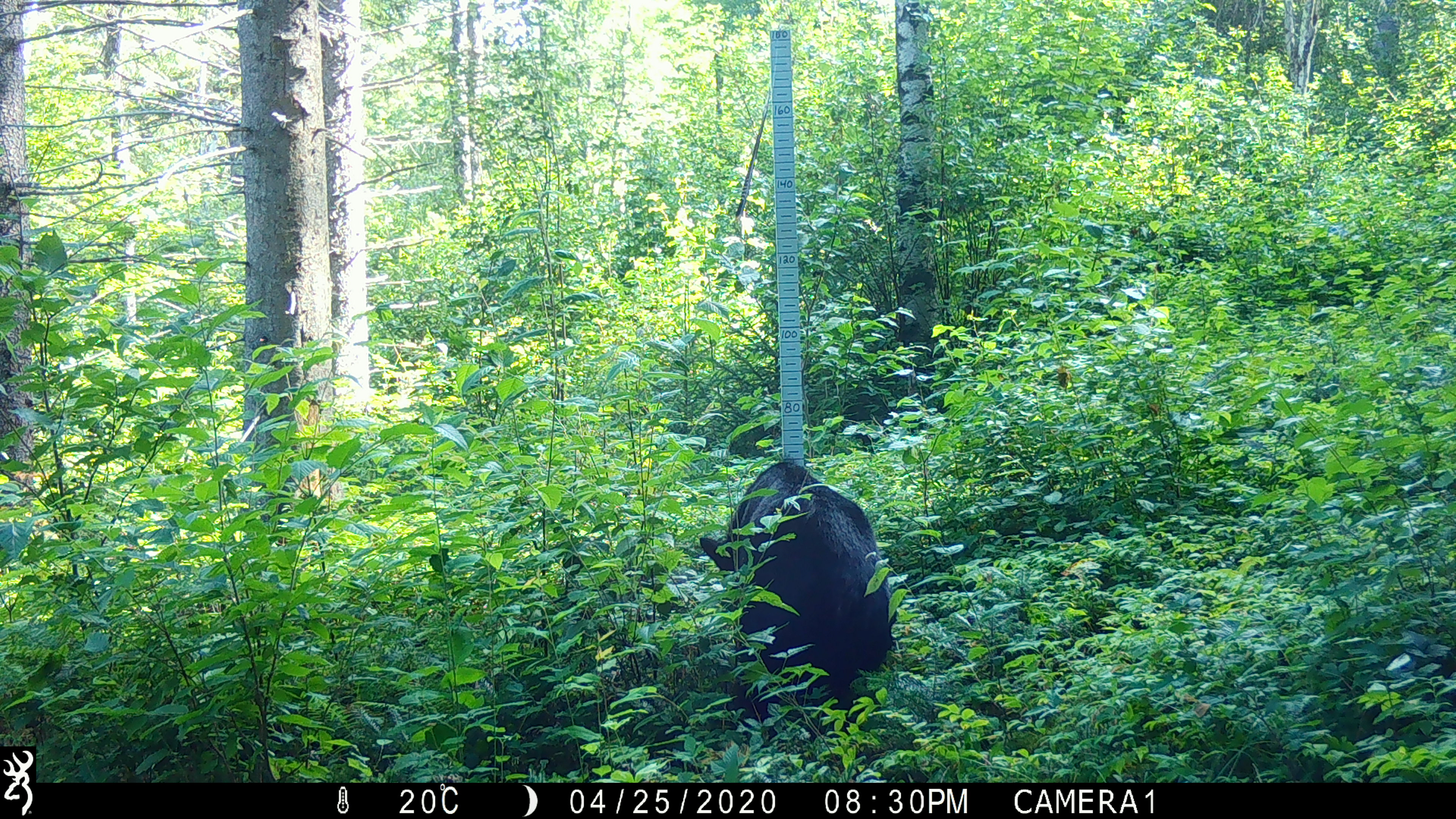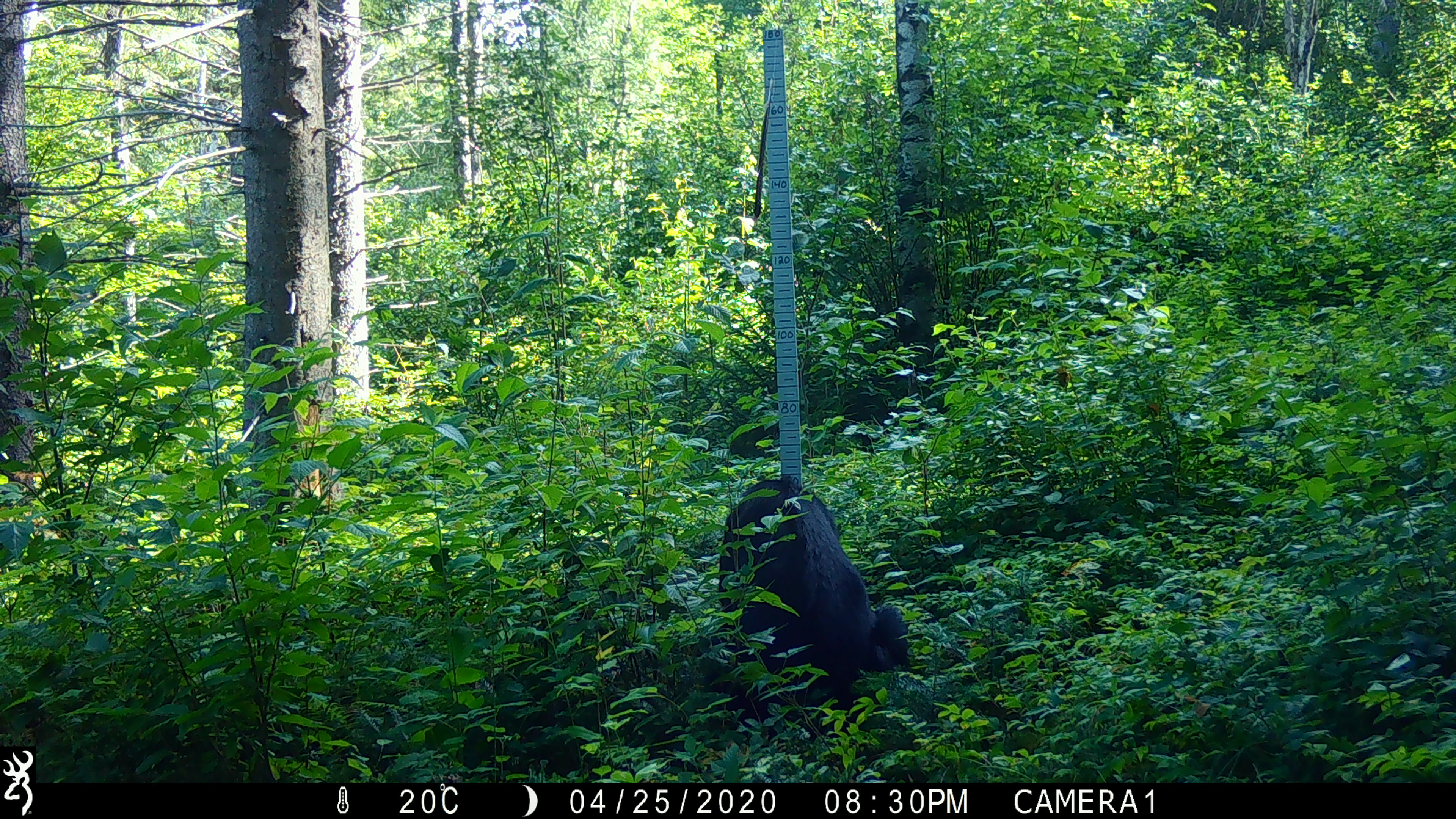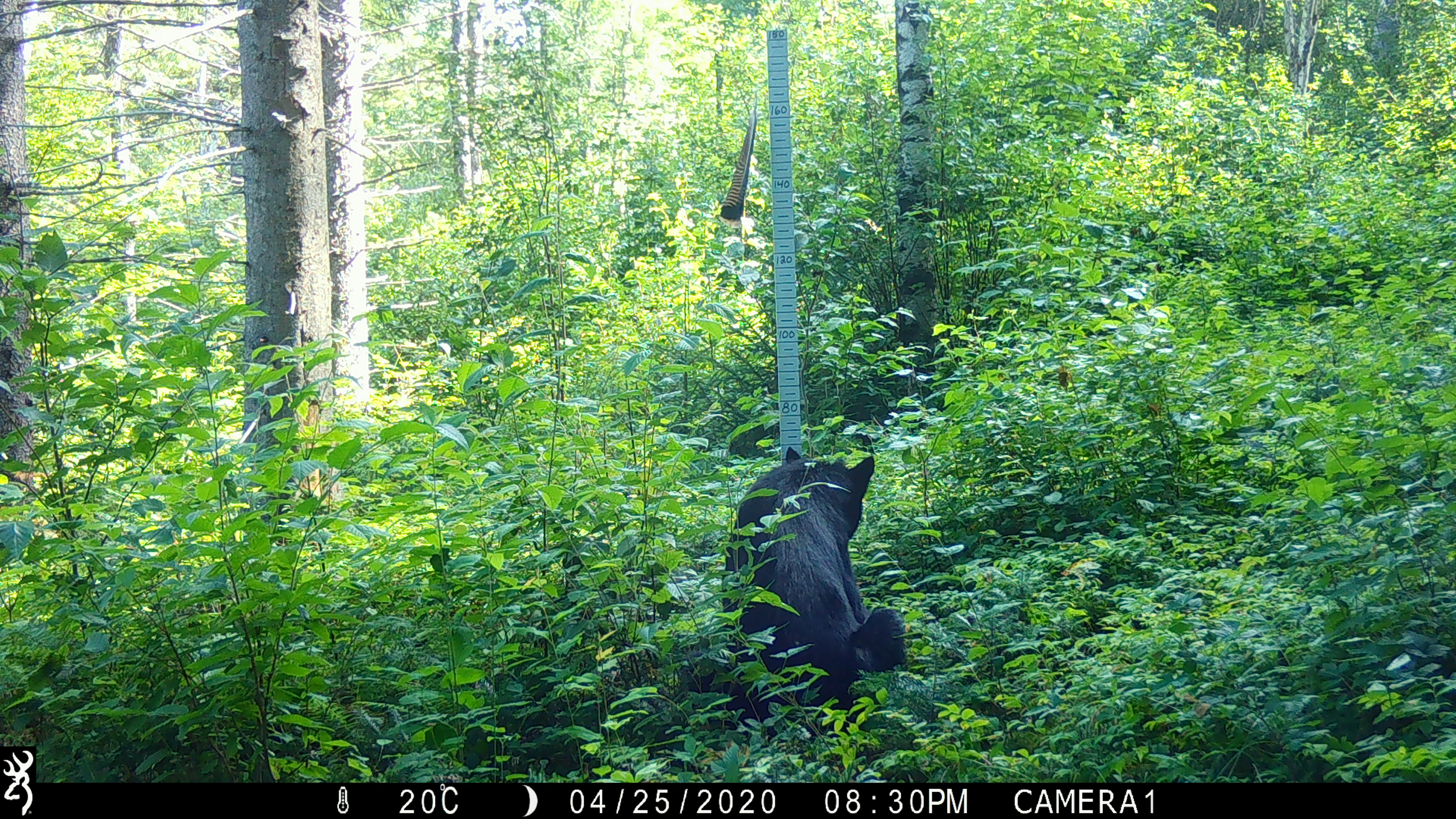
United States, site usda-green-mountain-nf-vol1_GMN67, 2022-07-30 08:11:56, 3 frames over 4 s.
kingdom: Animalia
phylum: Chordata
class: Mammalia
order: Carnivora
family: Ursidae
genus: Ursus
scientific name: Ursus americanus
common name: black bear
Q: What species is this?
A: Black bear (Ursus americanus).